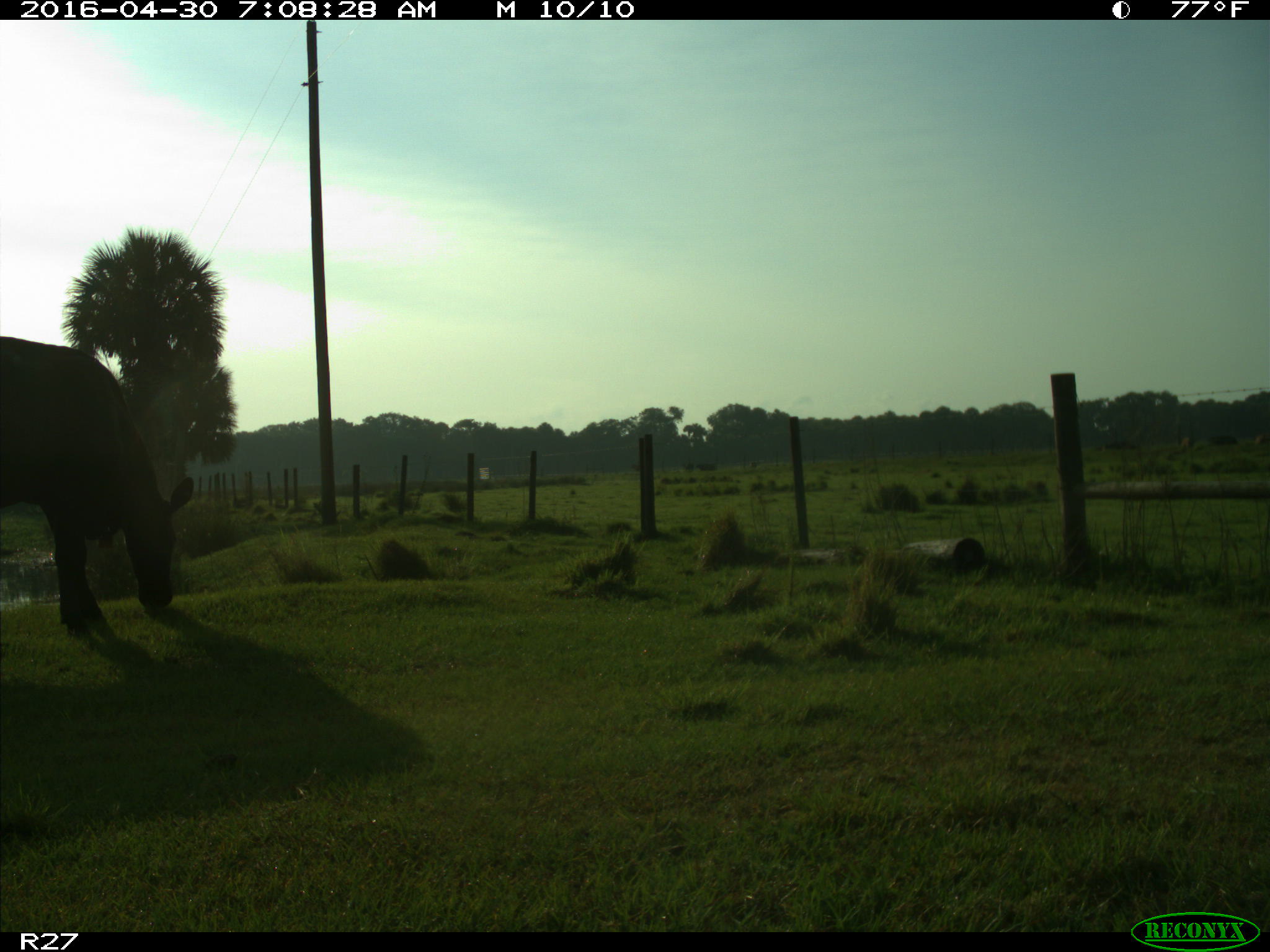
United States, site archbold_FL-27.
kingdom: Animalia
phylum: Chordata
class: Mammalia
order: Artiodactyla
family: Bovidae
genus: Bos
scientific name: Bos taurus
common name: domestic cow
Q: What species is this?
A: Bos taurus (domestic cow).